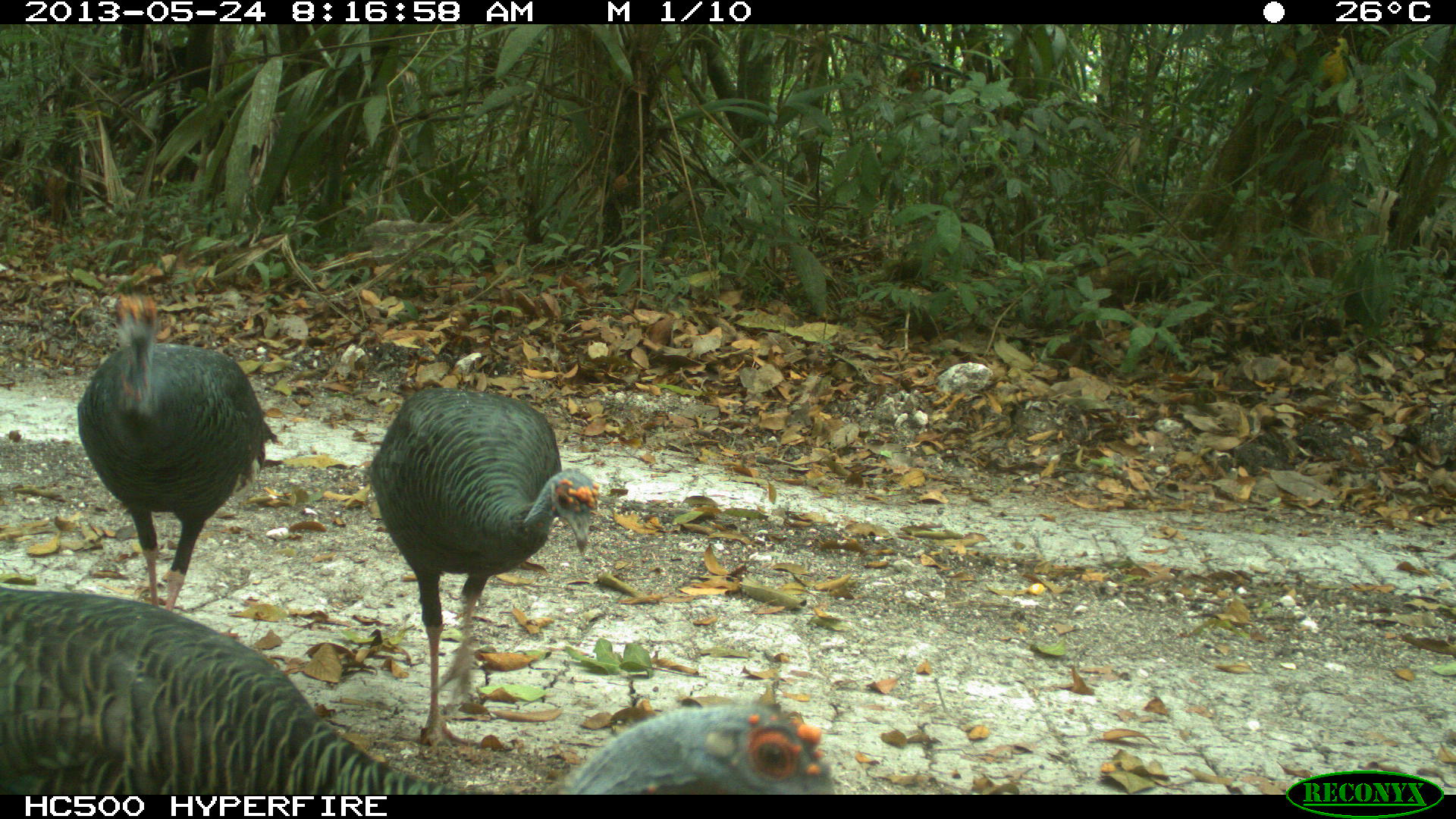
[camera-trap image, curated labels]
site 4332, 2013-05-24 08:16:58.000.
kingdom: Animalia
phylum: Chordata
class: Aves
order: Galliformes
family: Phasianidae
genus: Meleagris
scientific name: Meleagris ocellata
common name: ocellated turkey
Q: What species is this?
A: Meleagris ocellata (ocellated turkey).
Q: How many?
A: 3.